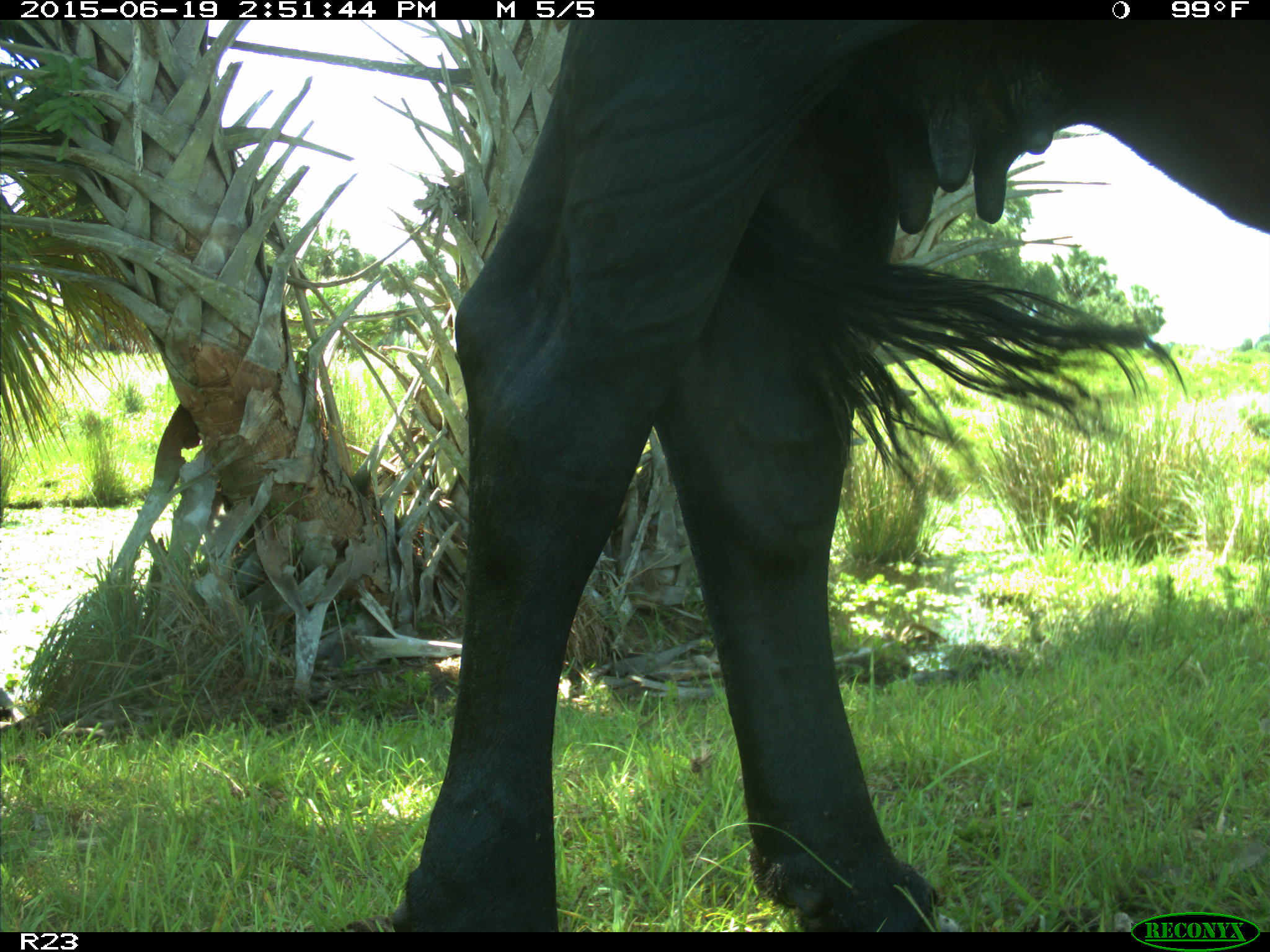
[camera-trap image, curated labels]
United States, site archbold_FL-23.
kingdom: Animalia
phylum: Chordata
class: Mammalia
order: Artiodactyla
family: Bovidae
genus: Bos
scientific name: Bos taurus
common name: domestic cow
Bos taurus (domestic cow).